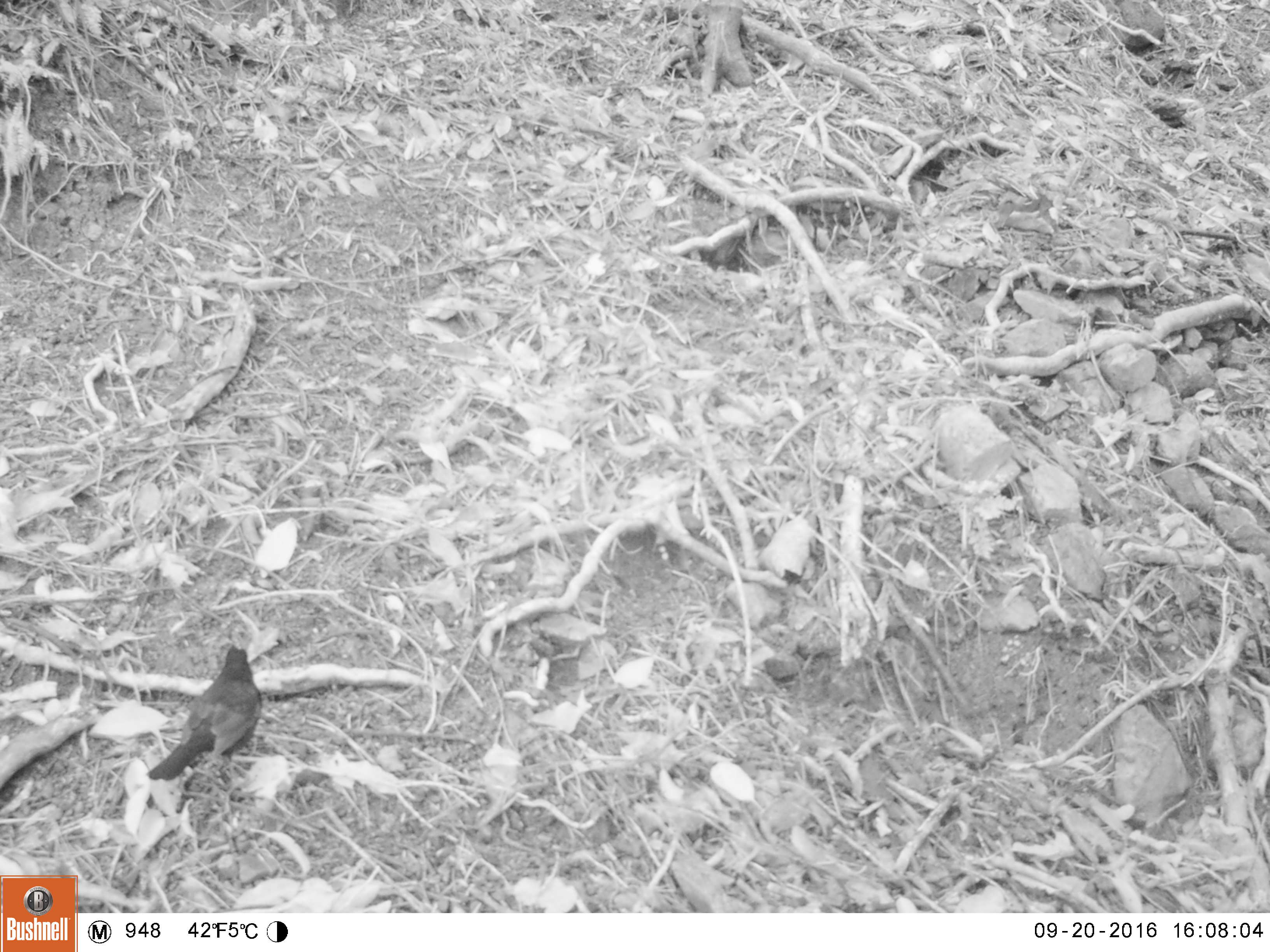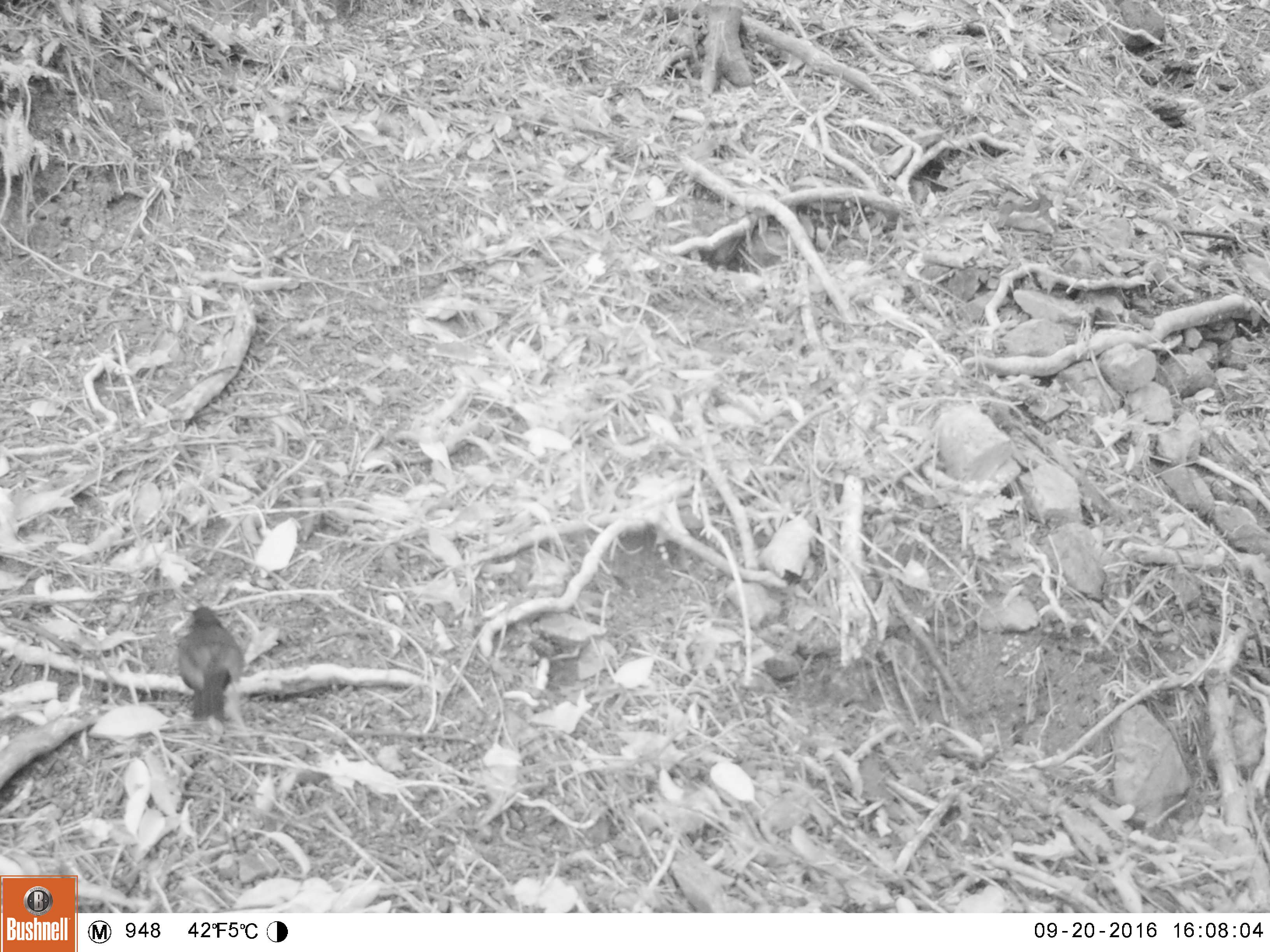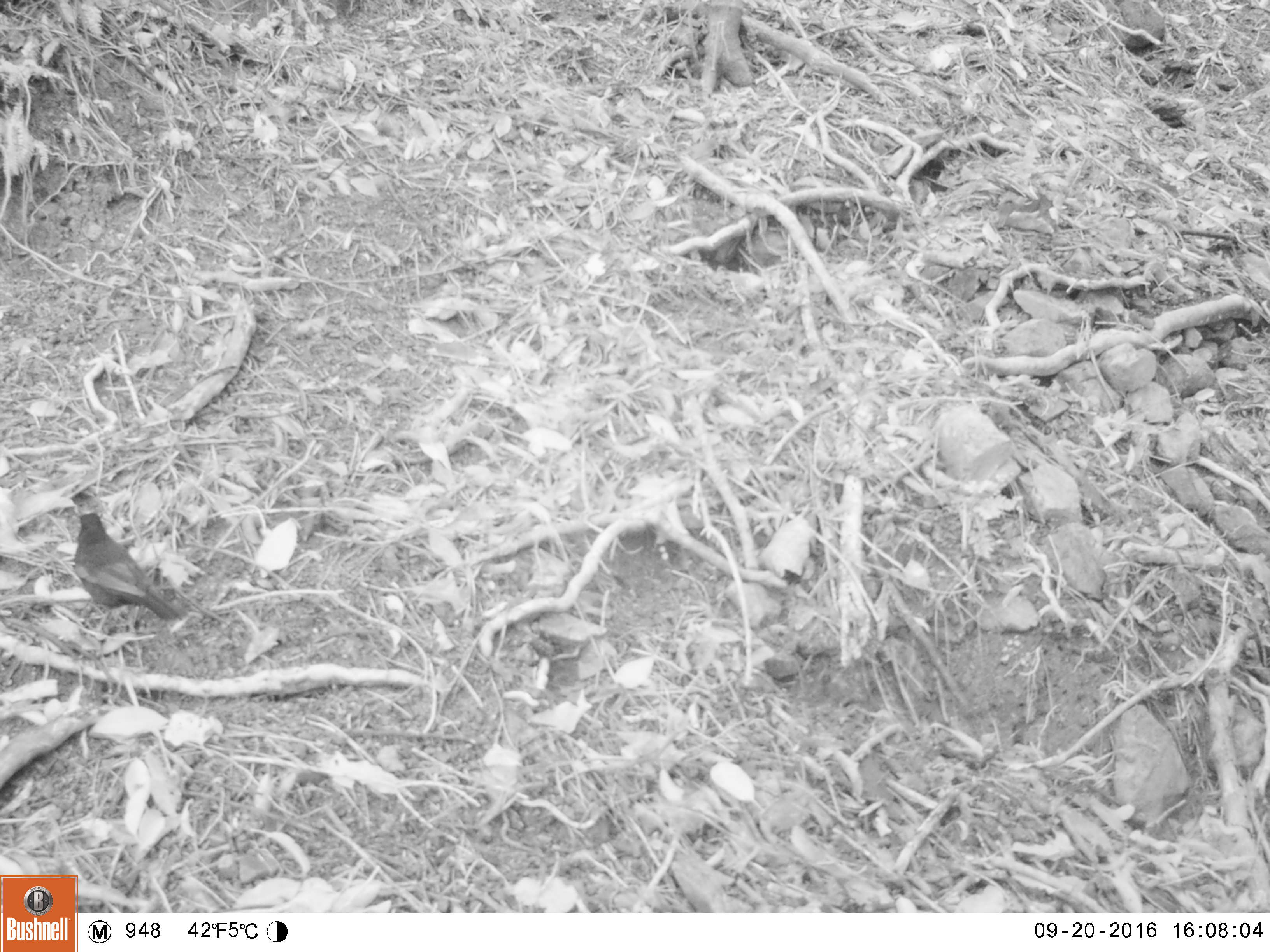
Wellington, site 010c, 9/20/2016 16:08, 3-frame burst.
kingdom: Animalia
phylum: Chordata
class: Aves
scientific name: Aves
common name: bird